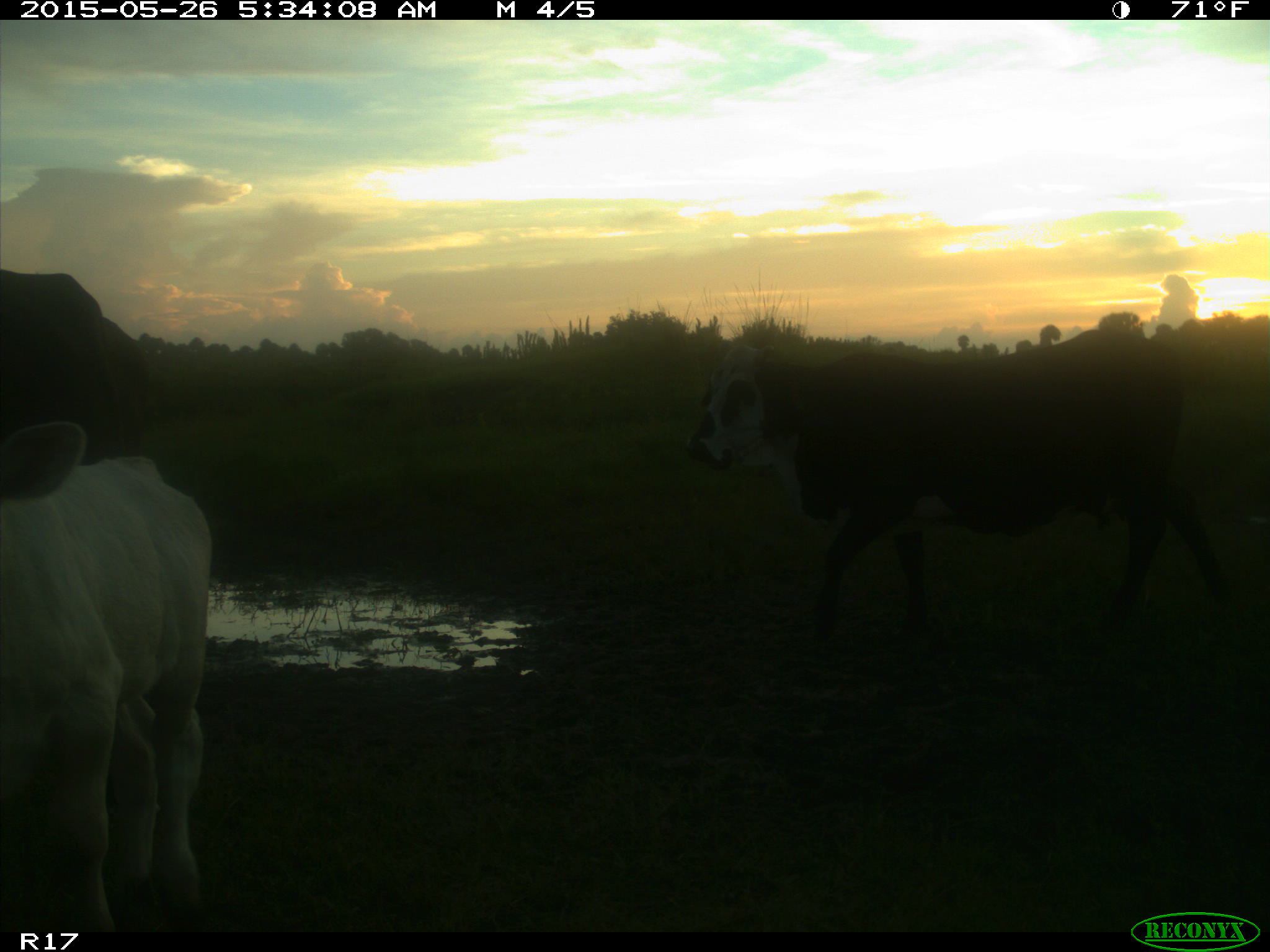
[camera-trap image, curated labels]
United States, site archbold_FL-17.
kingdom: Animalia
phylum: Chordata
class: Mammalia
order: Artiodactyla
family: Bovidae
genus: Bos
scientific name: Bos taurus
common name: domestic cow